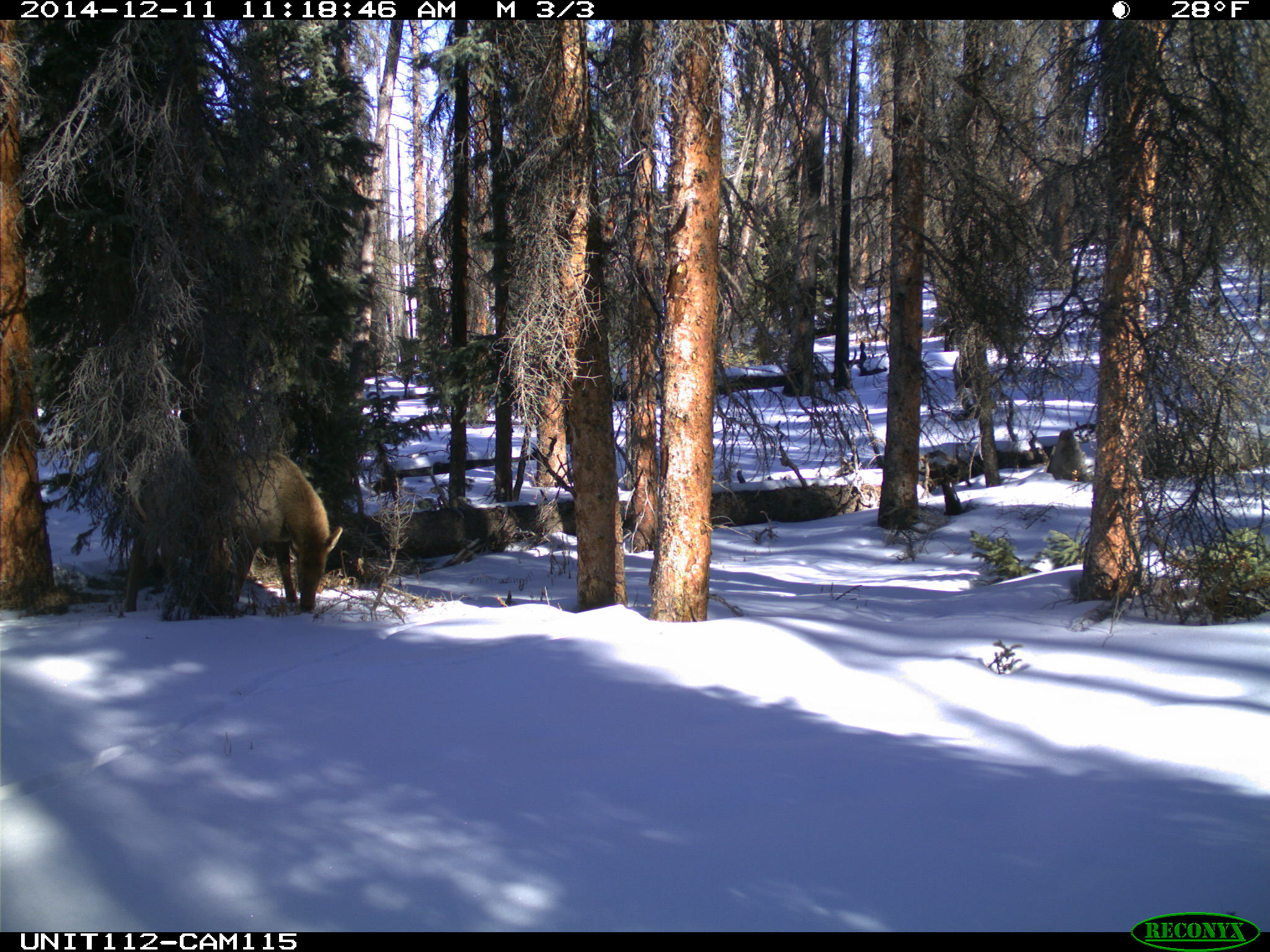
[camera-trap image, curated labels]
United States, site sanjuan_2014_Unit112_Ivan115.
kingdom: Animalia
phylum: Chordata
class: Mammalia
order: Artiodactyla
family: Cervidae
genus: Cervus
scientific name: Cervus elaphus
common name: red deer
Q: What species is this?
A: Cervus elaphus (red deer).